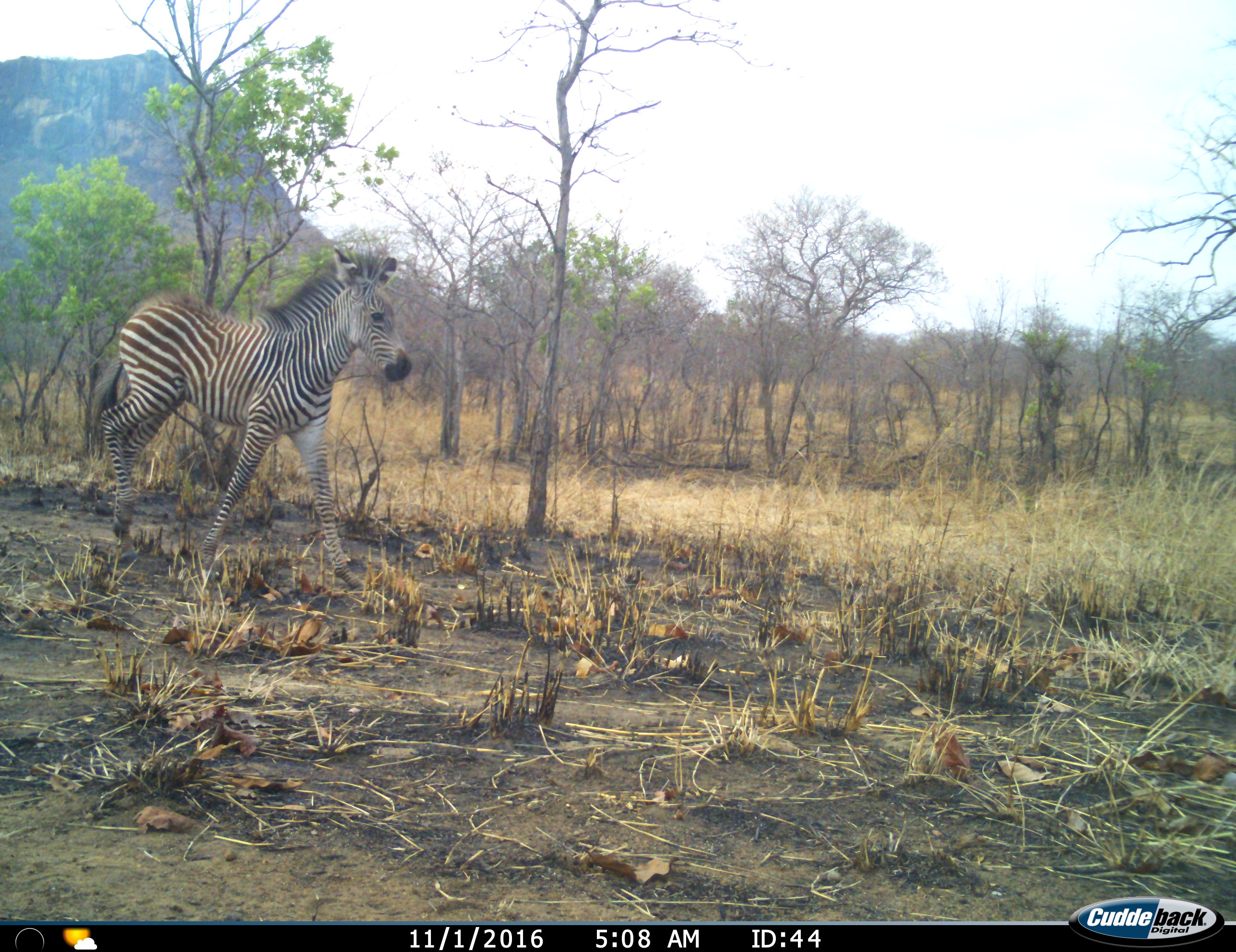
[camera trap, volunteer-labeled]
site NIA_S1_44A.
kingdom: Animalia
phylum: Chordata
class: Mammalia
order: Perissodactyla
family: Equidae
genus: Equus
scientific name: Equus quagga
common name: plains zebra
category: zebraplains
Zebraplains (plains zebra) (Equus quagga), count 1. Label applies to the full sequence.